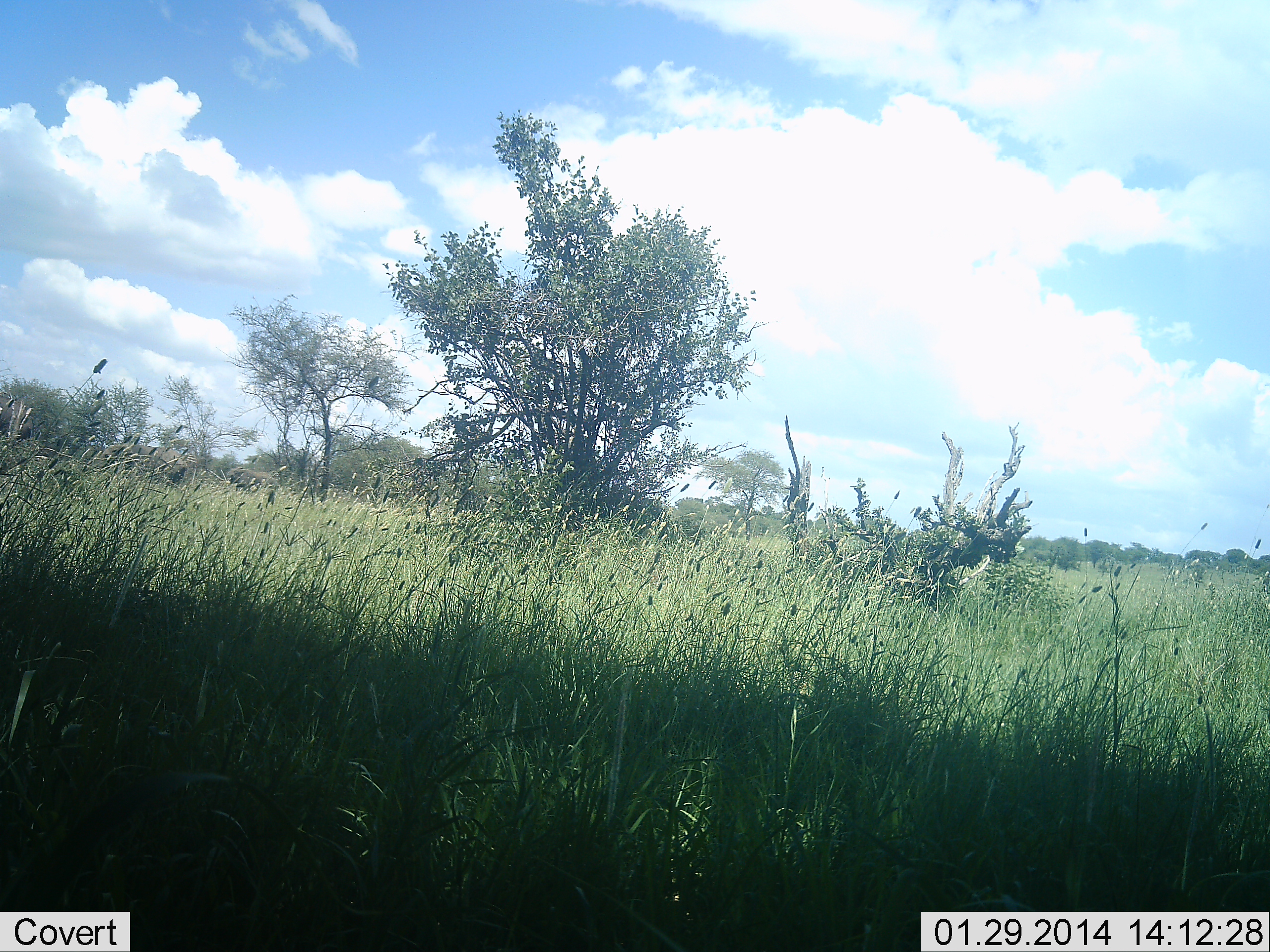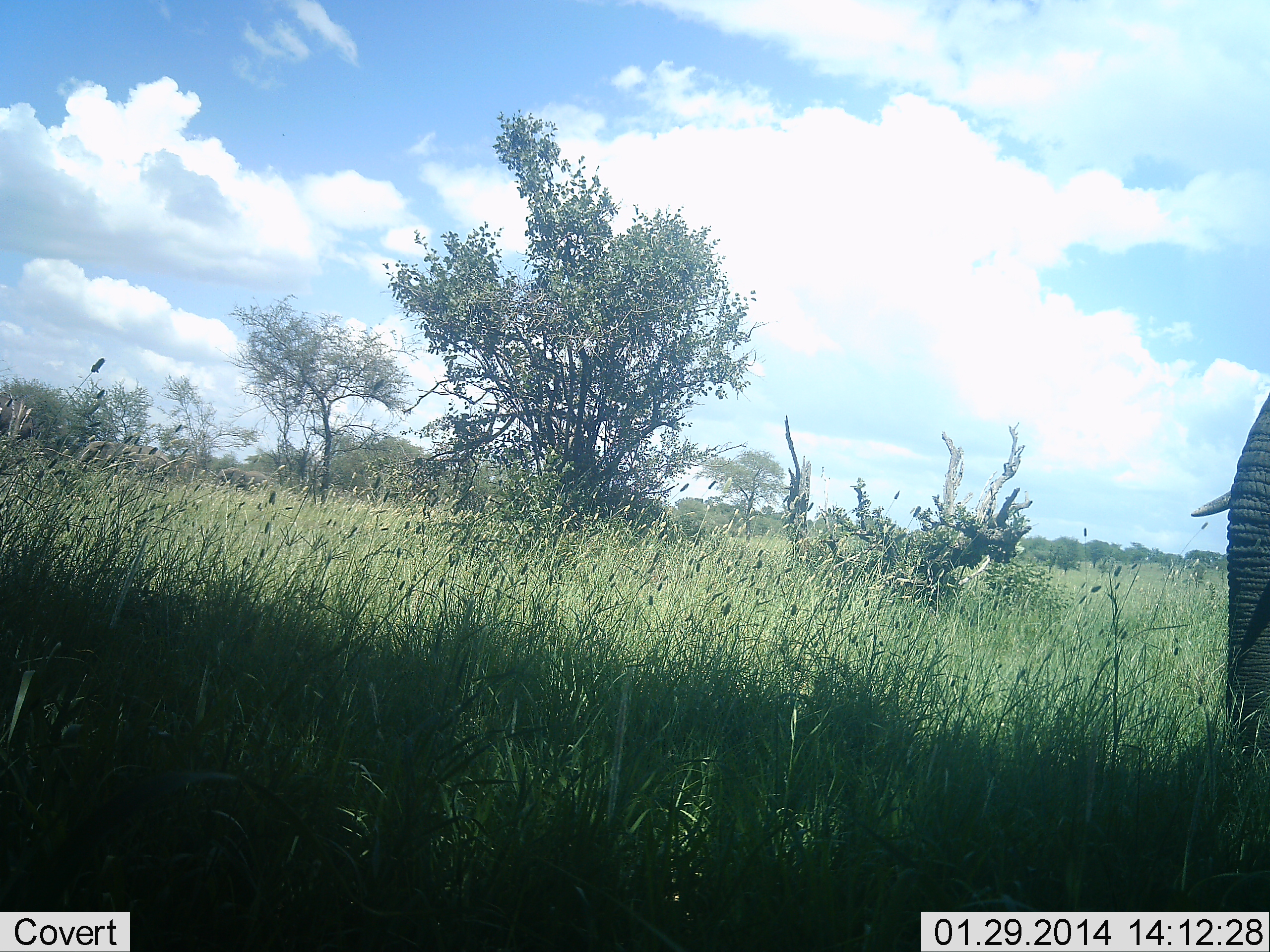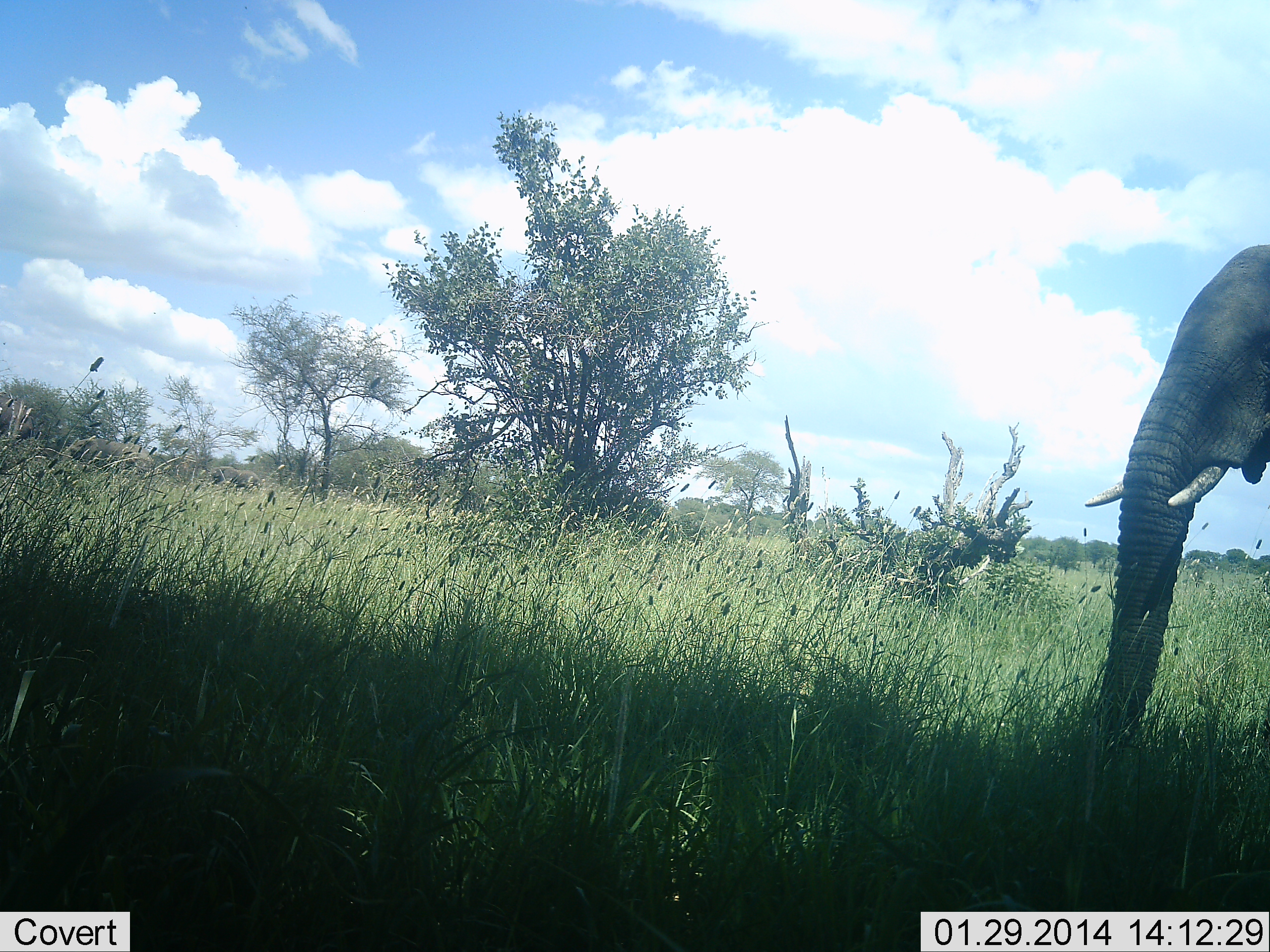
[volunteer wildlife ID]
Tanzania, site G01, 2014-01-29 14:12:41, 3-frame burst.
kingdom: Animalia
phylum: Chordata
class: Mammalia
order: Proboscidea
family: Elephantidae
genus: Loxodonta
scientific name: Loxodonta africana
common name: african bush elephant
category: elephant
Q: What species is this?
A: Elephant (african bush elephant) (Loxodonta africana).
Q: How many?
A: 1.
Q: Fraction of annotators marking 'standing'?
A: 30%.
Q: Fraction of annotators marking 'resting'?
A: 0%.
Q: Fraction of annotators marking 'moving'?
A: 70%.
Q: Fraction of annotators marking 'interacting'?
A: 0%.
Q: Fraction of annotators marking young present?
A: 0%.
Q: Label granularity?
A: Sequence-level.